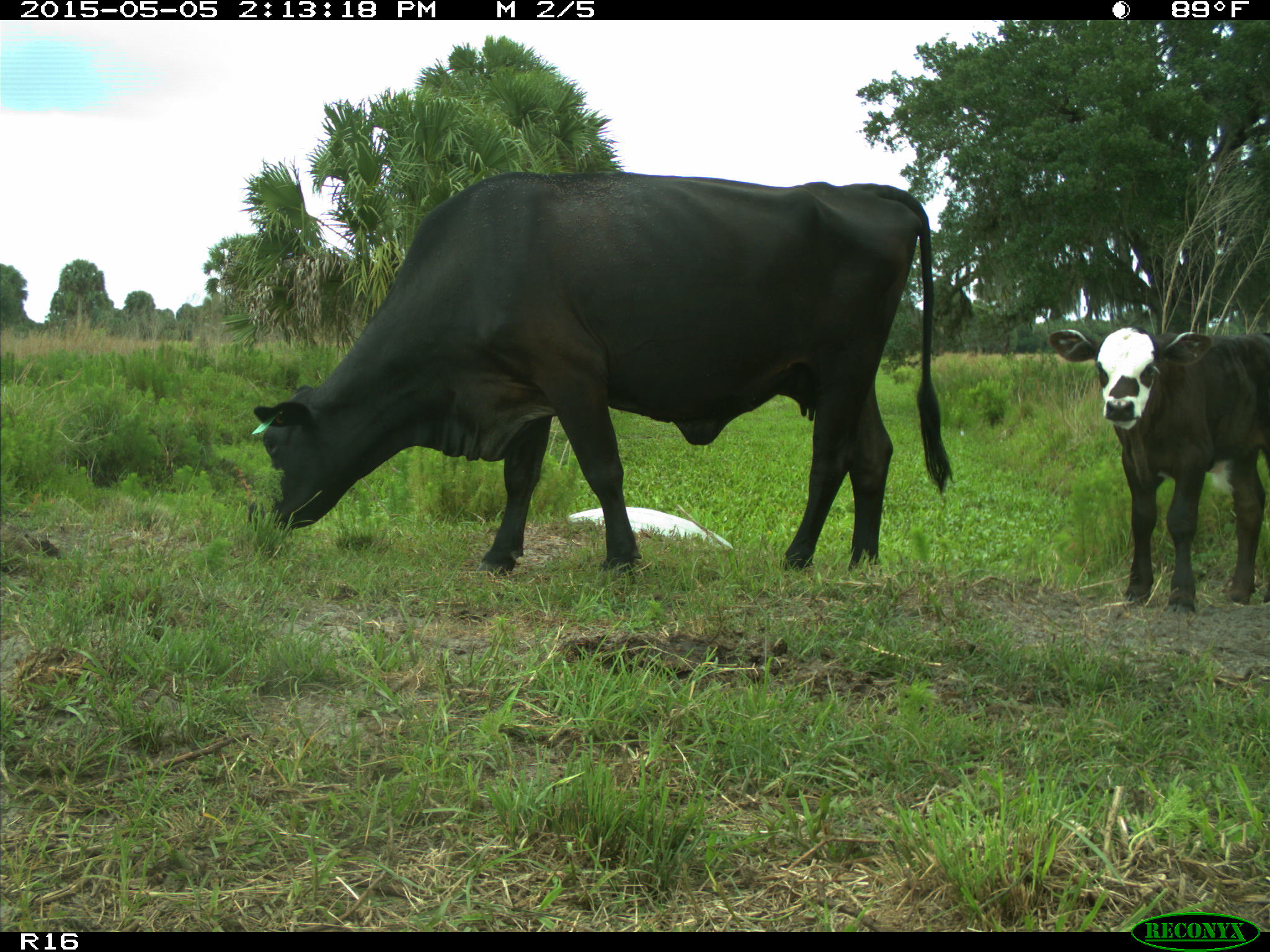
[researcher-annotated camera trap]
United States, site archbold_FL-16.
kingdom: Animalia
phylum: Chordata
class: Mammalia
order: Artiodactyla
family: Bovidae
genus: Bos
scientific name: Bos taurus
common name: domestic cow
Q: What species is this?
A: Bos taurus (domestic cow).